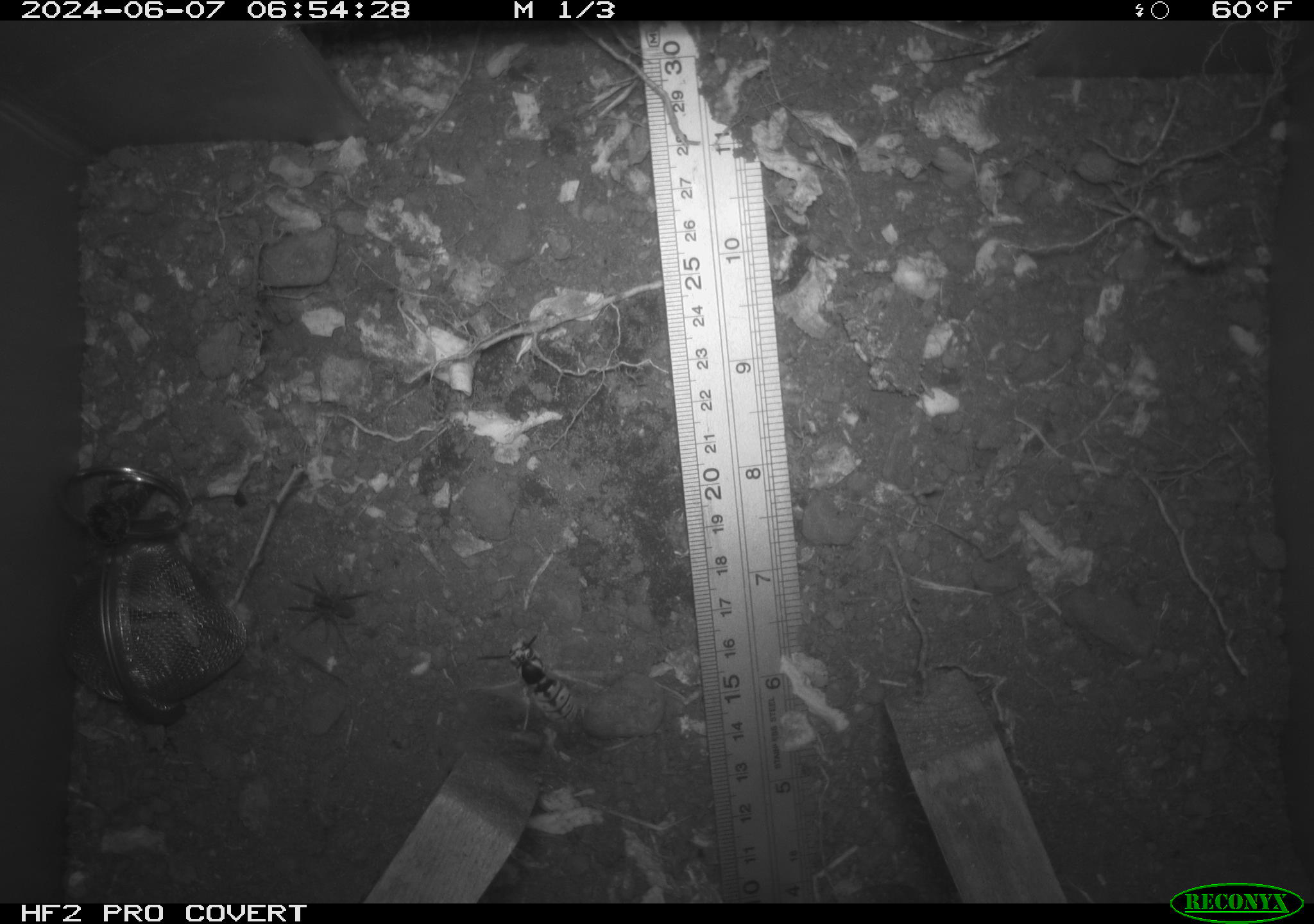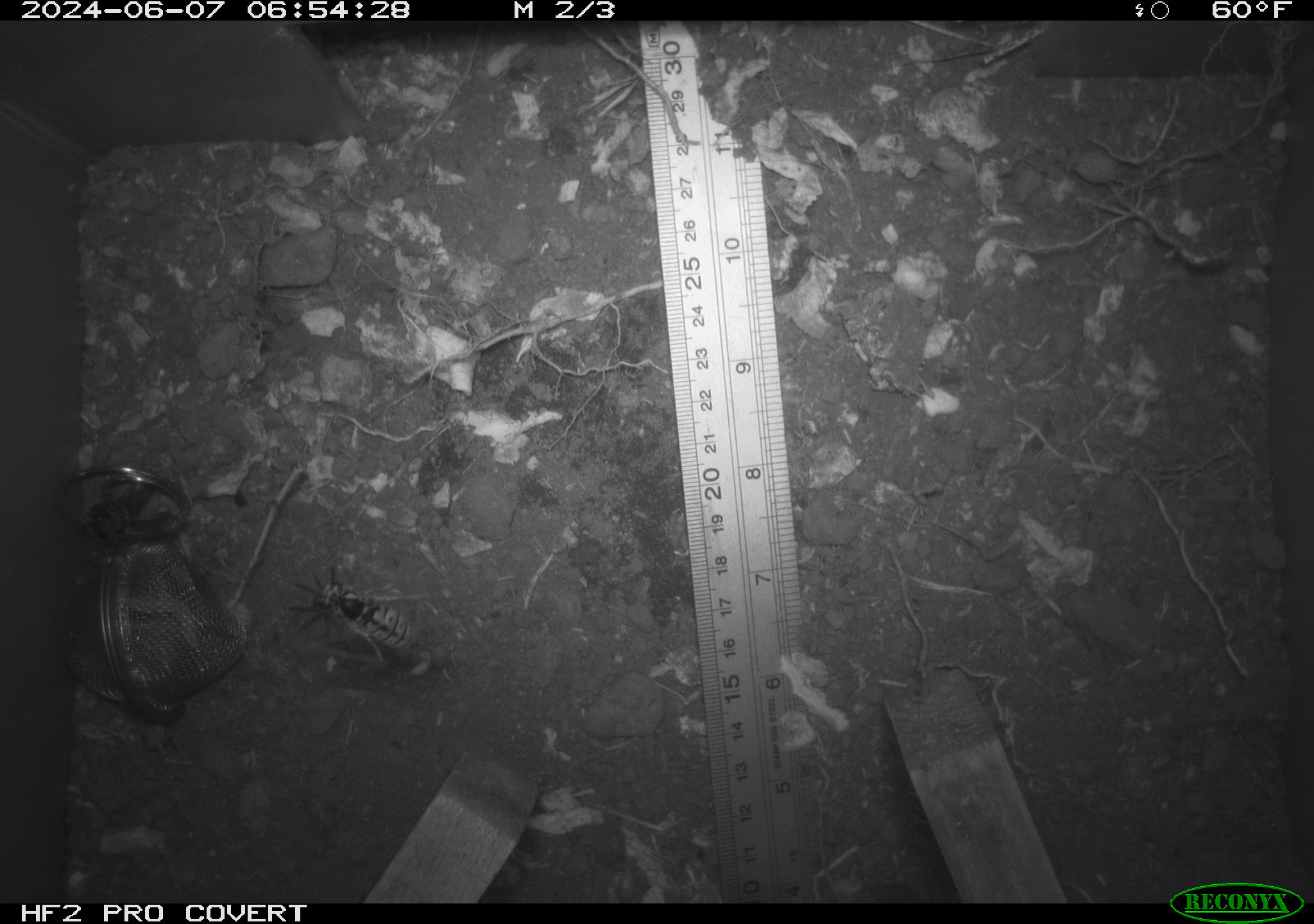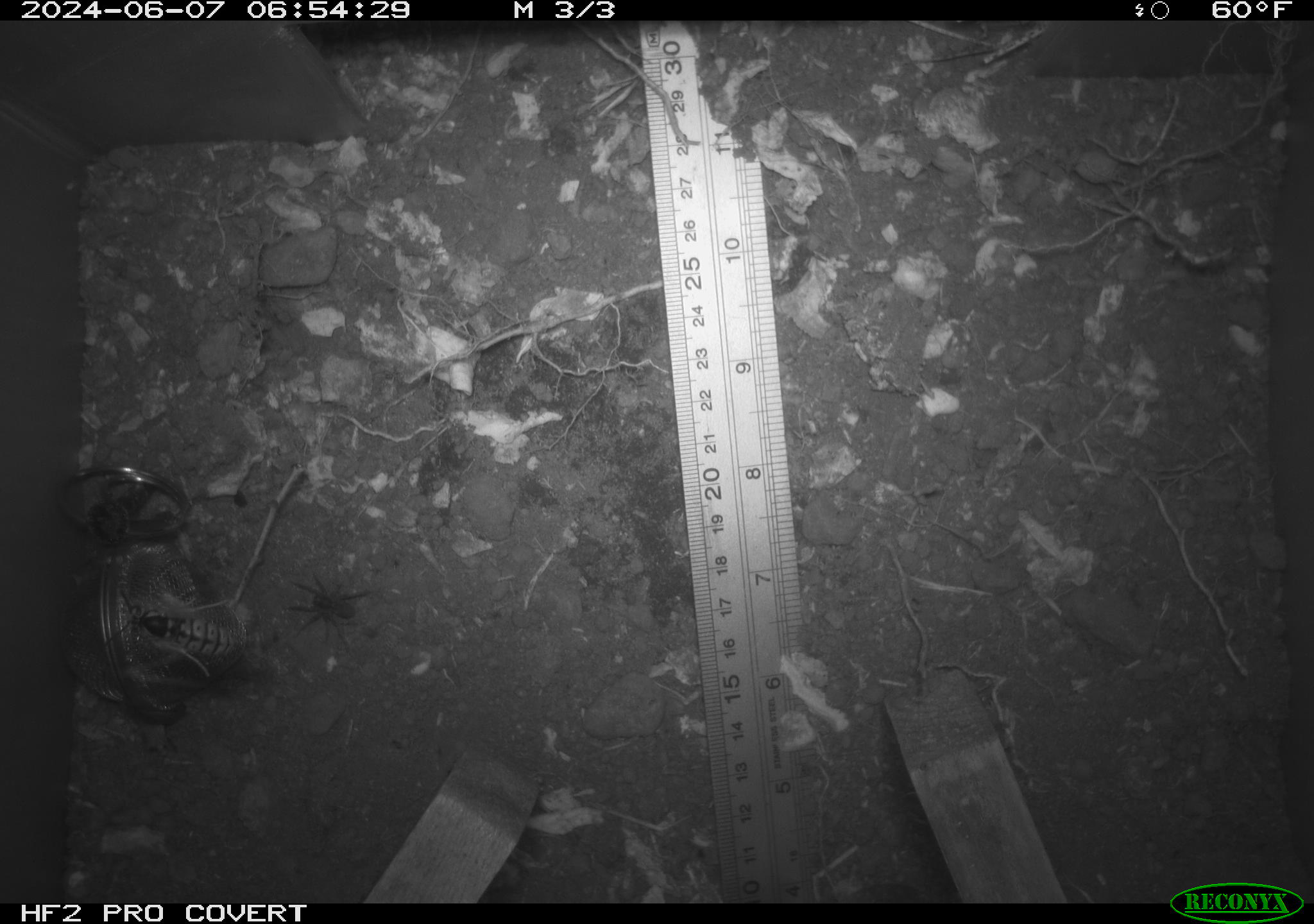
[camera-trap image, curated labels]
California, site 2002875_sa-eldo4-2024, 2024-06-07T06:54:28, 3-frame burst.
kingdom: Animalia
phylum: Arthropoda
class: Insecta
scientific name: Insecta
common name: insect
Insect (Insecta).